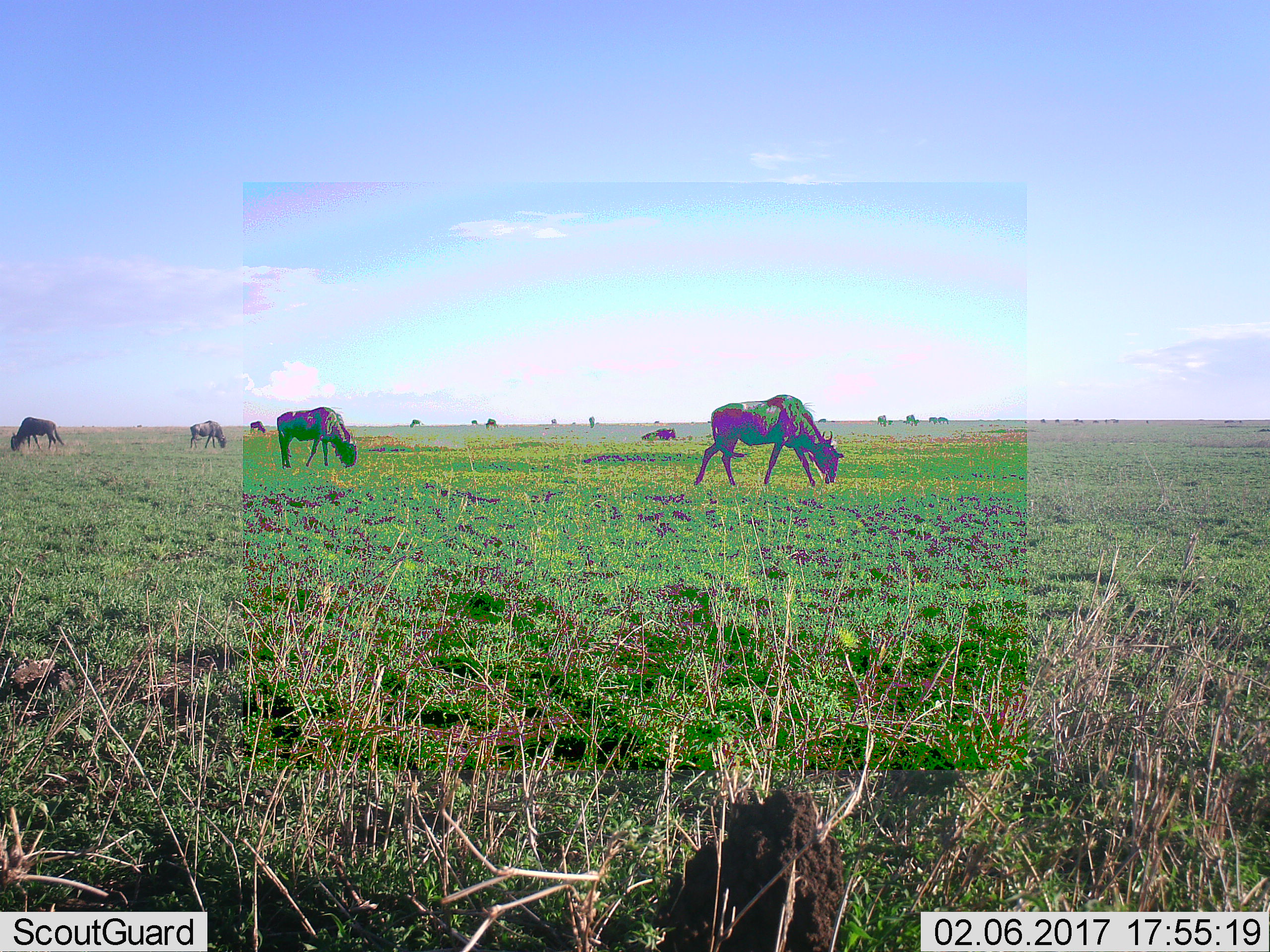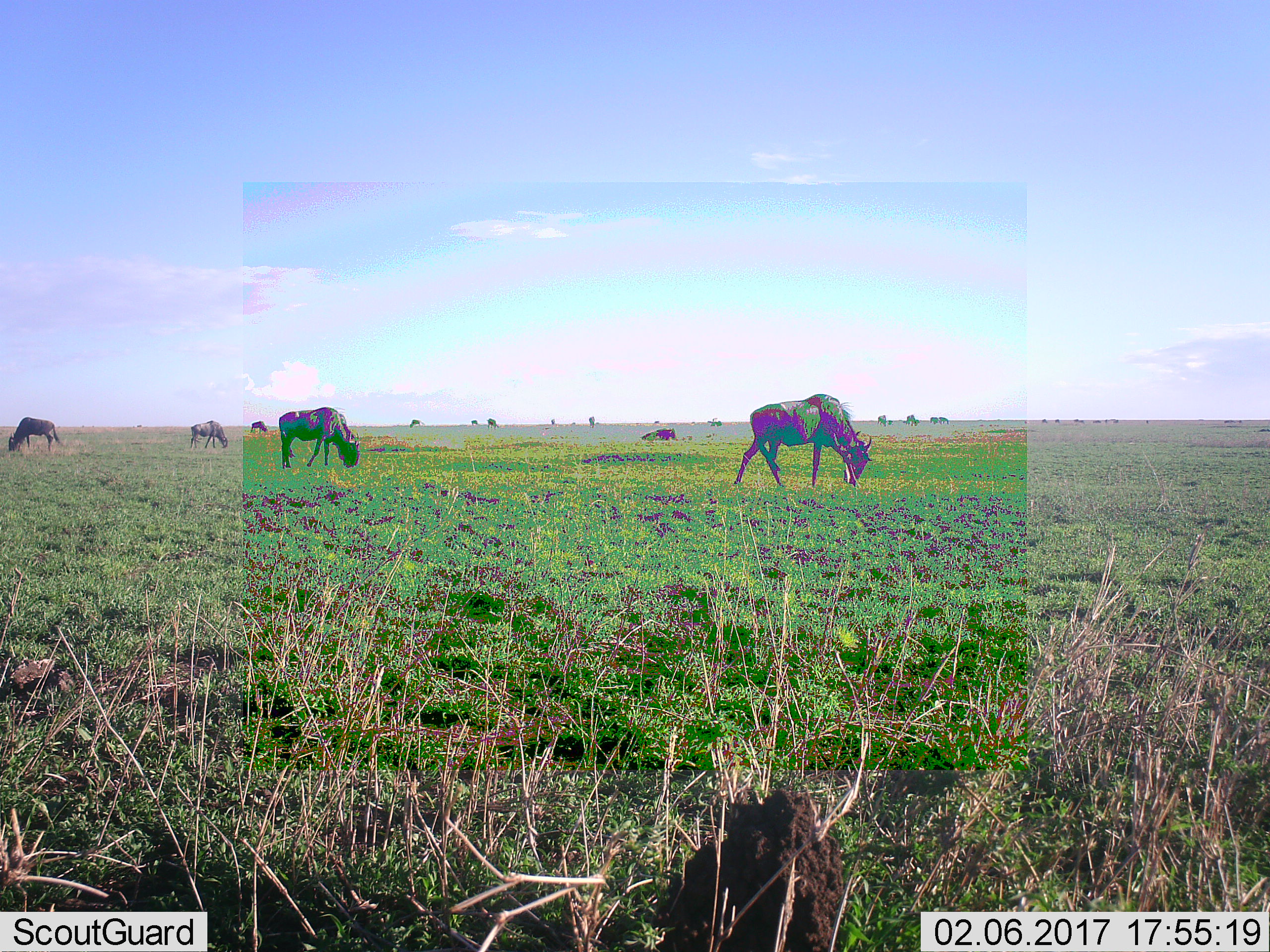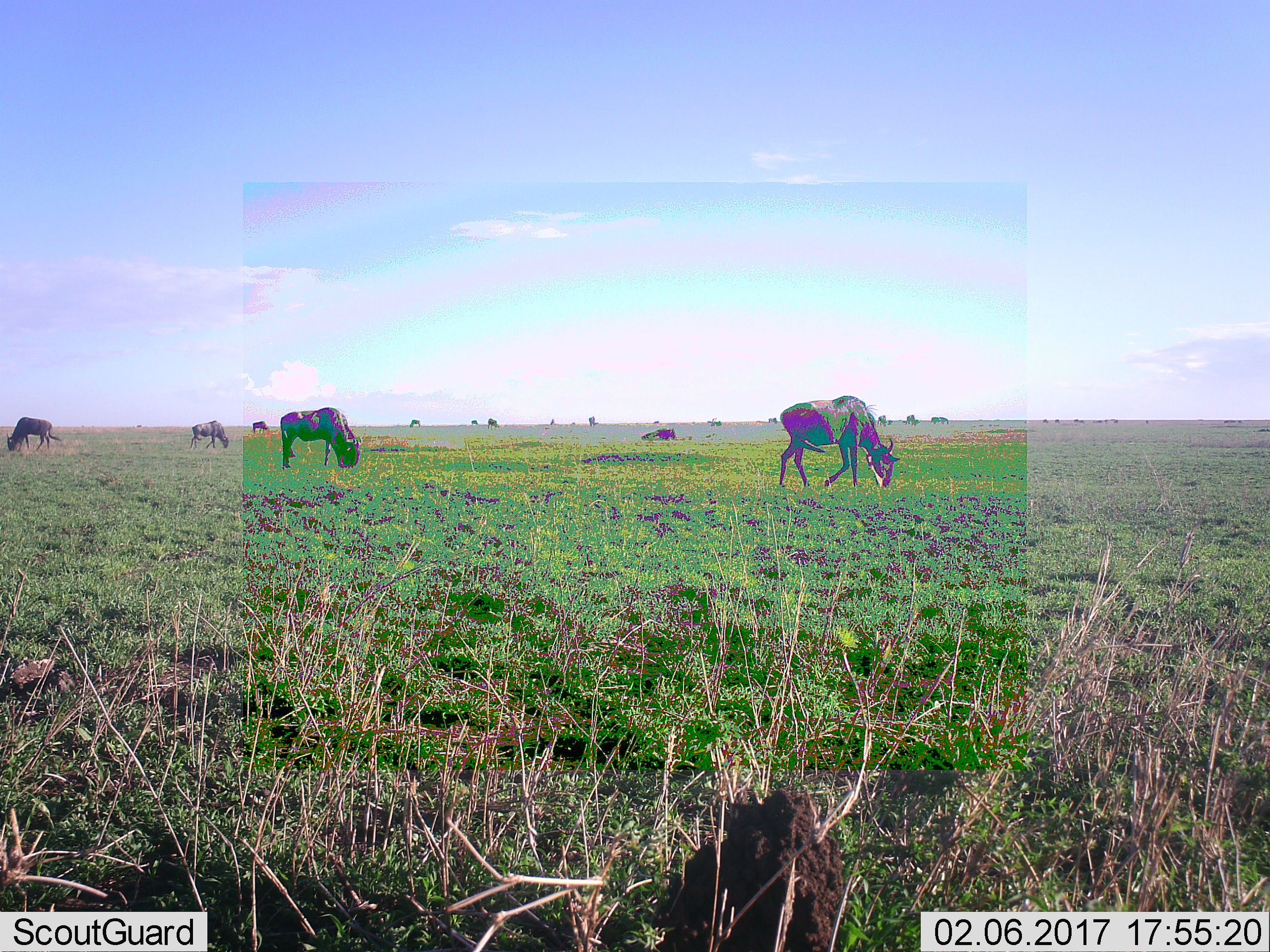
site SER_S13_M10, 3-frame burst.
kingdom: Animalia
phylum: Chordata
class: Mammalia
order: Artiodactyla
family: Bovidae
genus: Connochaetes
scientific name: Connochaetes taurinus taurinus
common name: blue wildebeest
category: wildebeestblue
Wildebeestblue (blue wildebeest) (Connochaetes taurinus taurinus), count 11-50. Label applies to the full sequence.